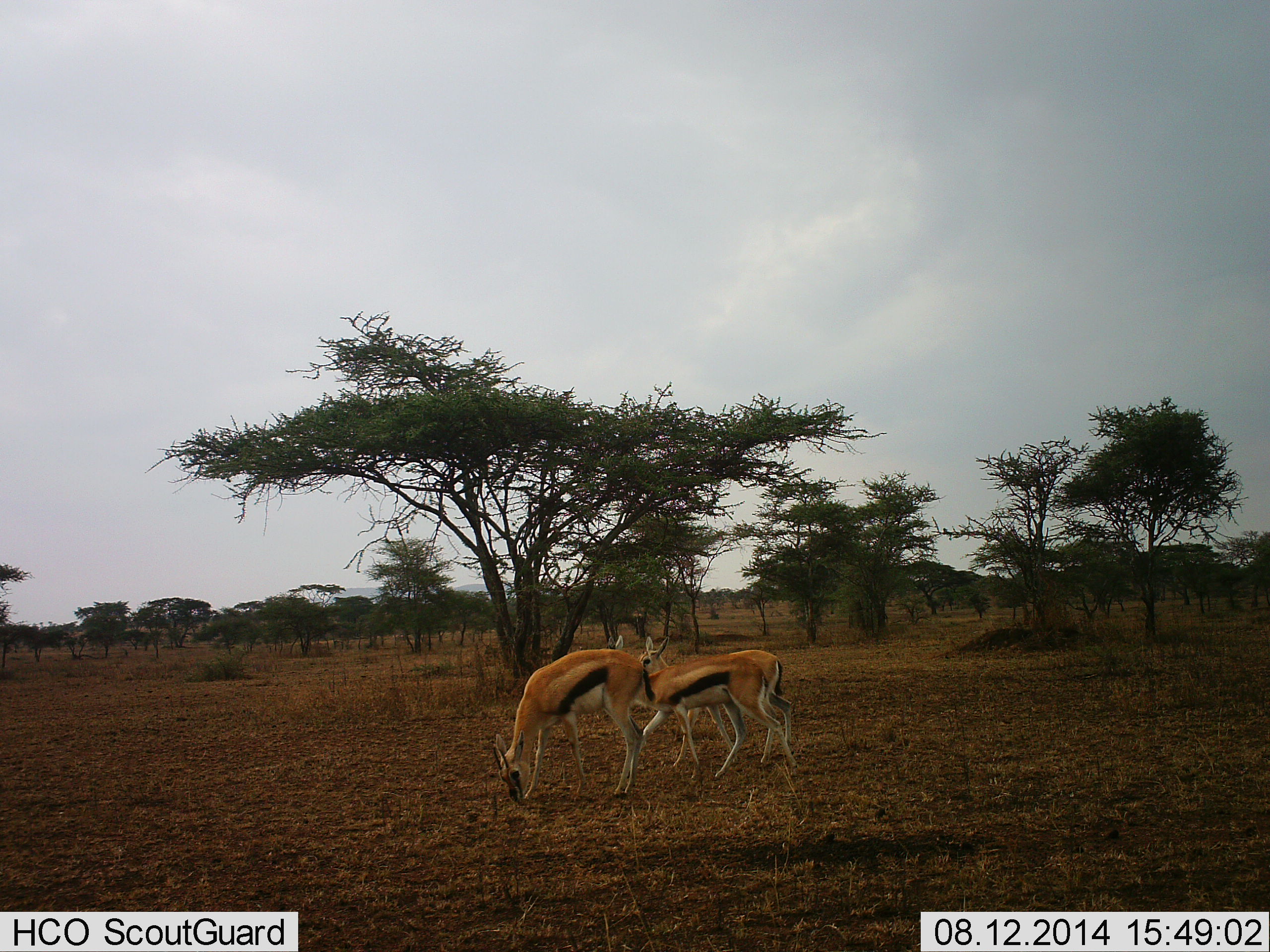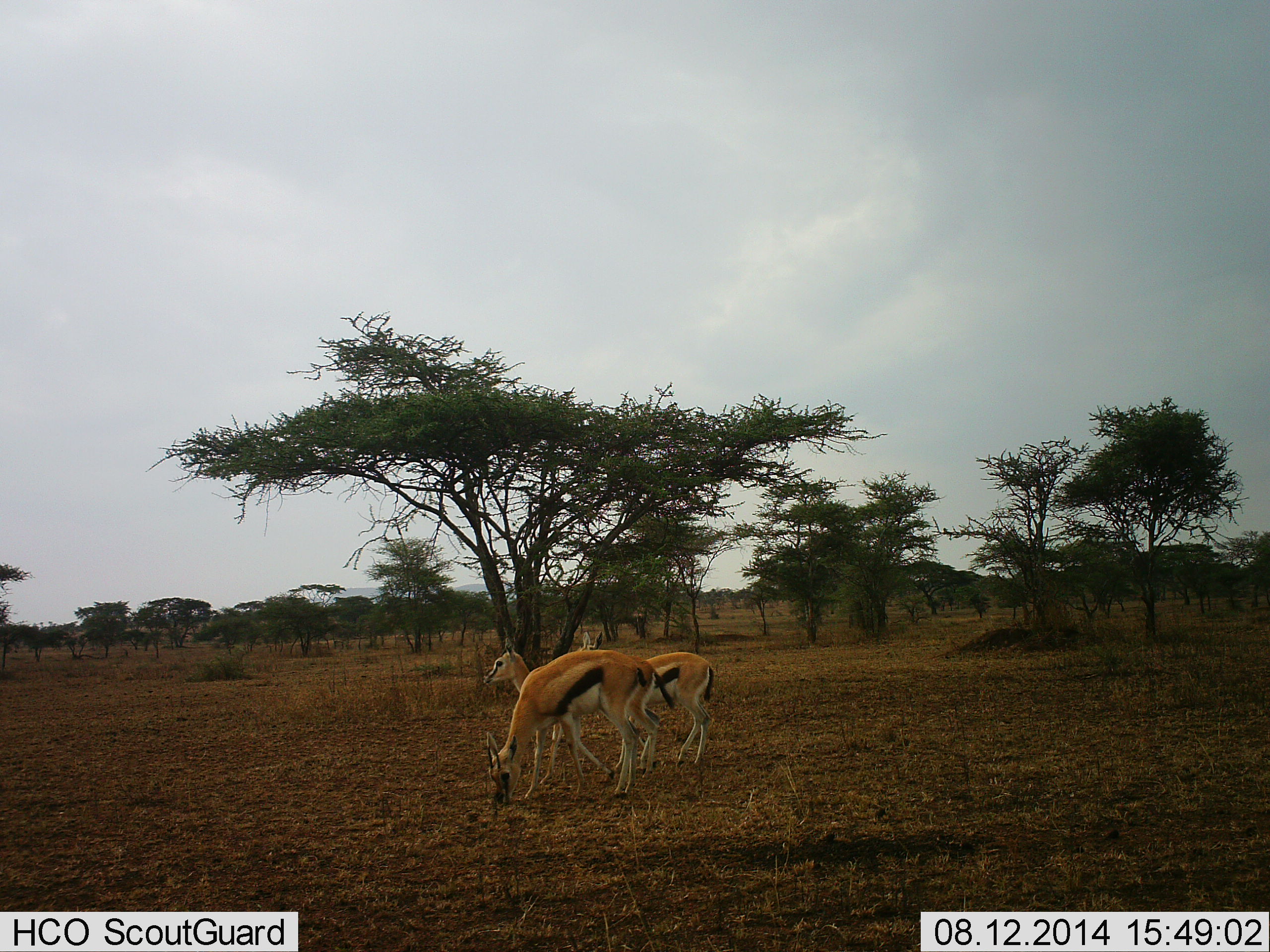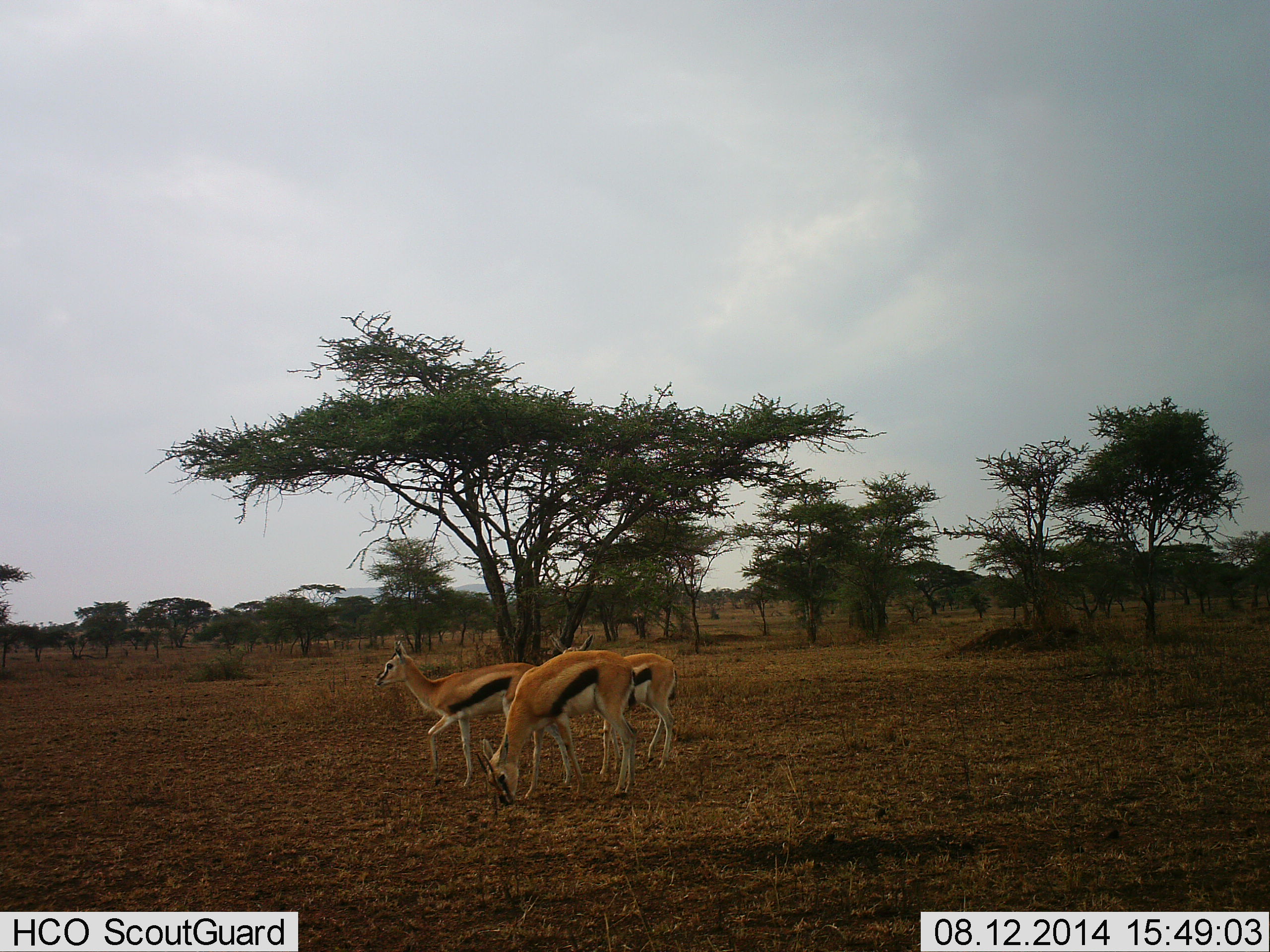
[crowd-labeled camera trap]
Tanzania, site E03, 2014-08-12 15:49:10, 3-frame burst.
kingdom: Animalia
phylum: Chordata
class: Mammalia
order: Artiodactyla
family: Bovidae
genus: Eudorcas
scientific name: Eudorcas thomsonii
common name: thomson's gazelle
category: gazellethomsons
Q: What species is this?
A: Gazellethomsons (thomson's gazelle) (Eudorcas thomsonii).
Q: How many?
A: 3.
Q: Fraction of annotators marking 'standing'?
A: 20%.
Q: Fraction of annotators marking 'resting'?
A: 0%.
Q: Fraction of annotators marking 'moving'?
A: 60%.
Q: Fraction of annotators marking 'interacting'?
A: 0%.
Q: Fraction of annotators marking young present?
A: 0%.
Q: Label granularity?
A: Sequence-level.